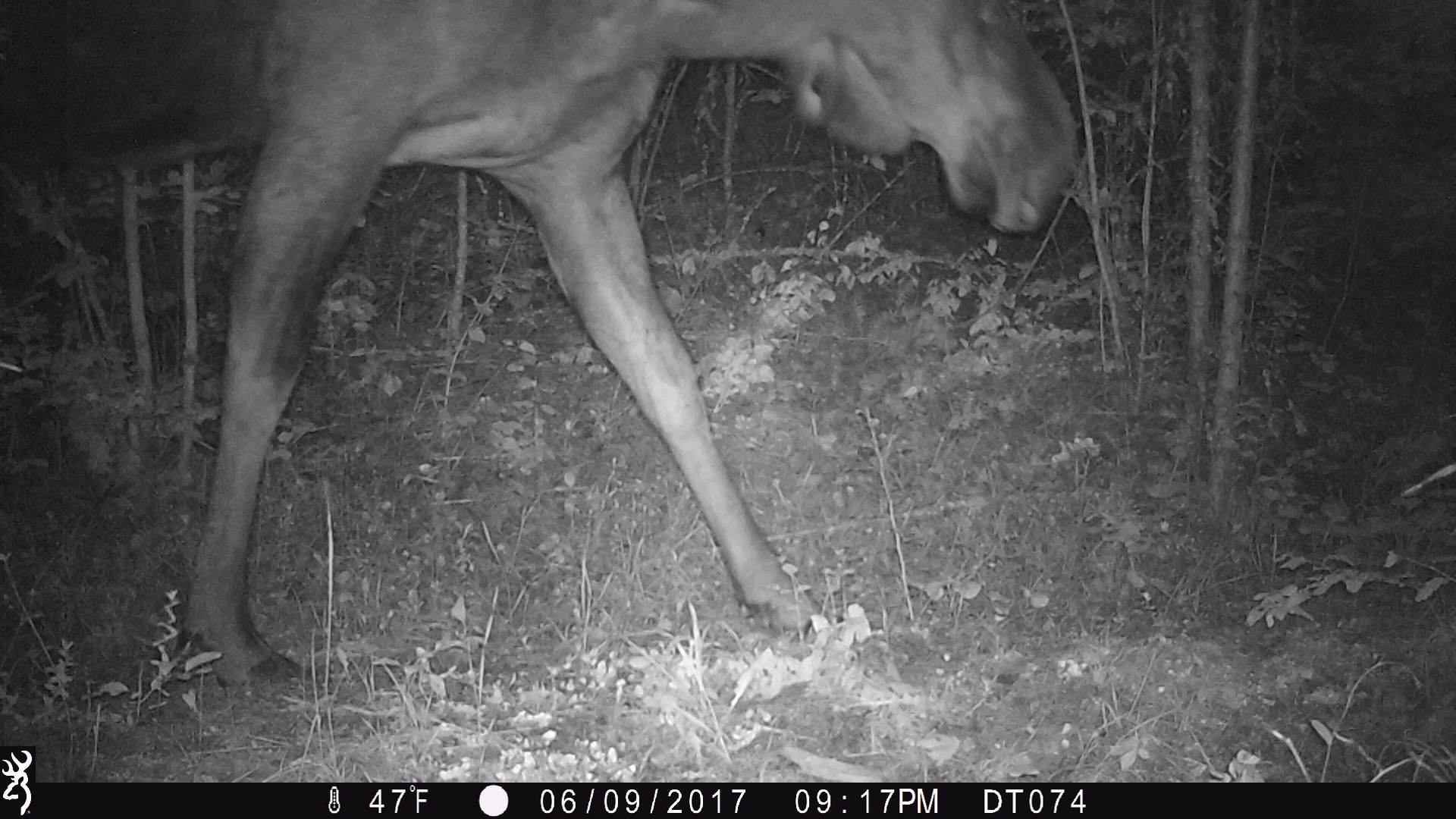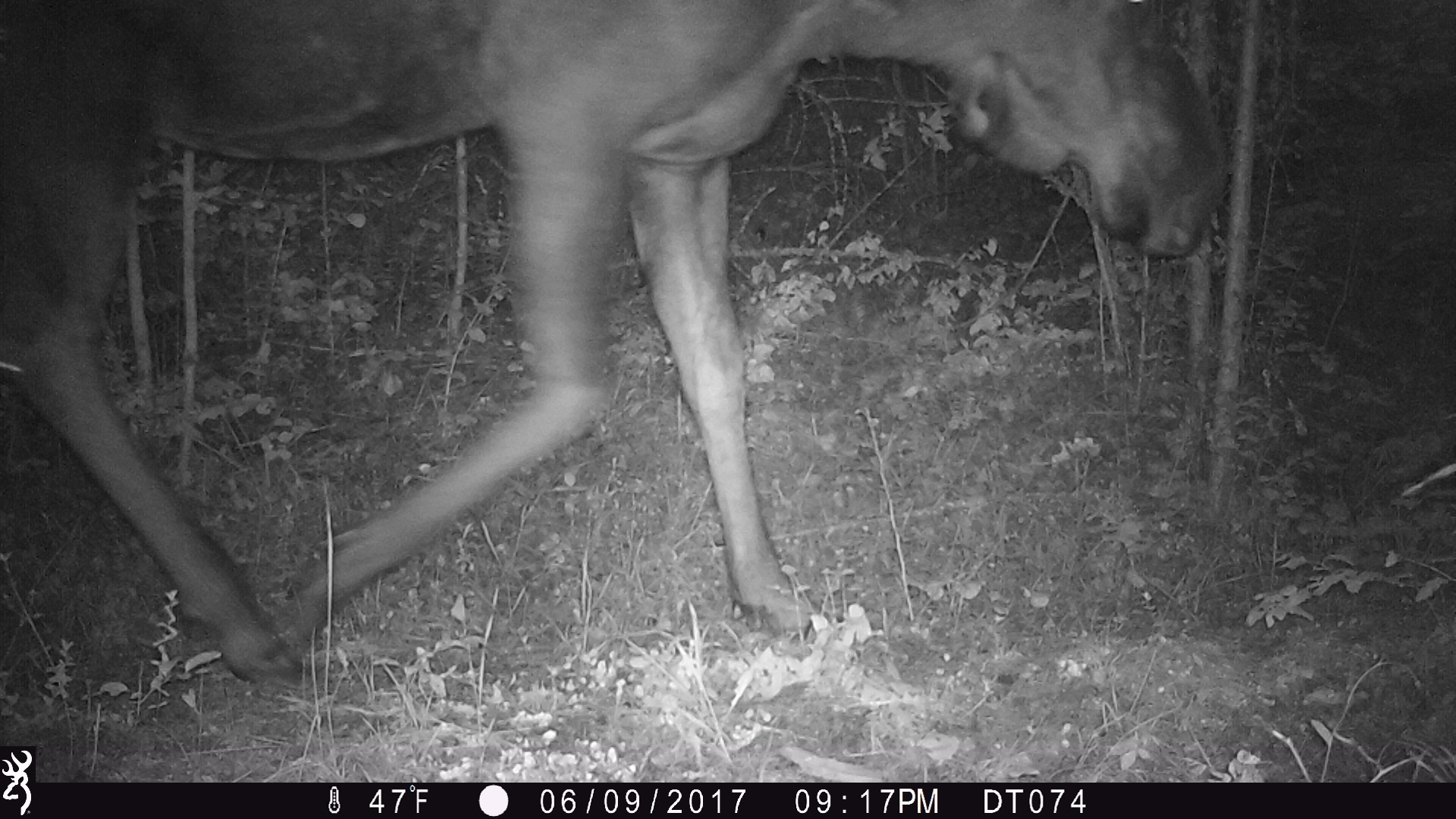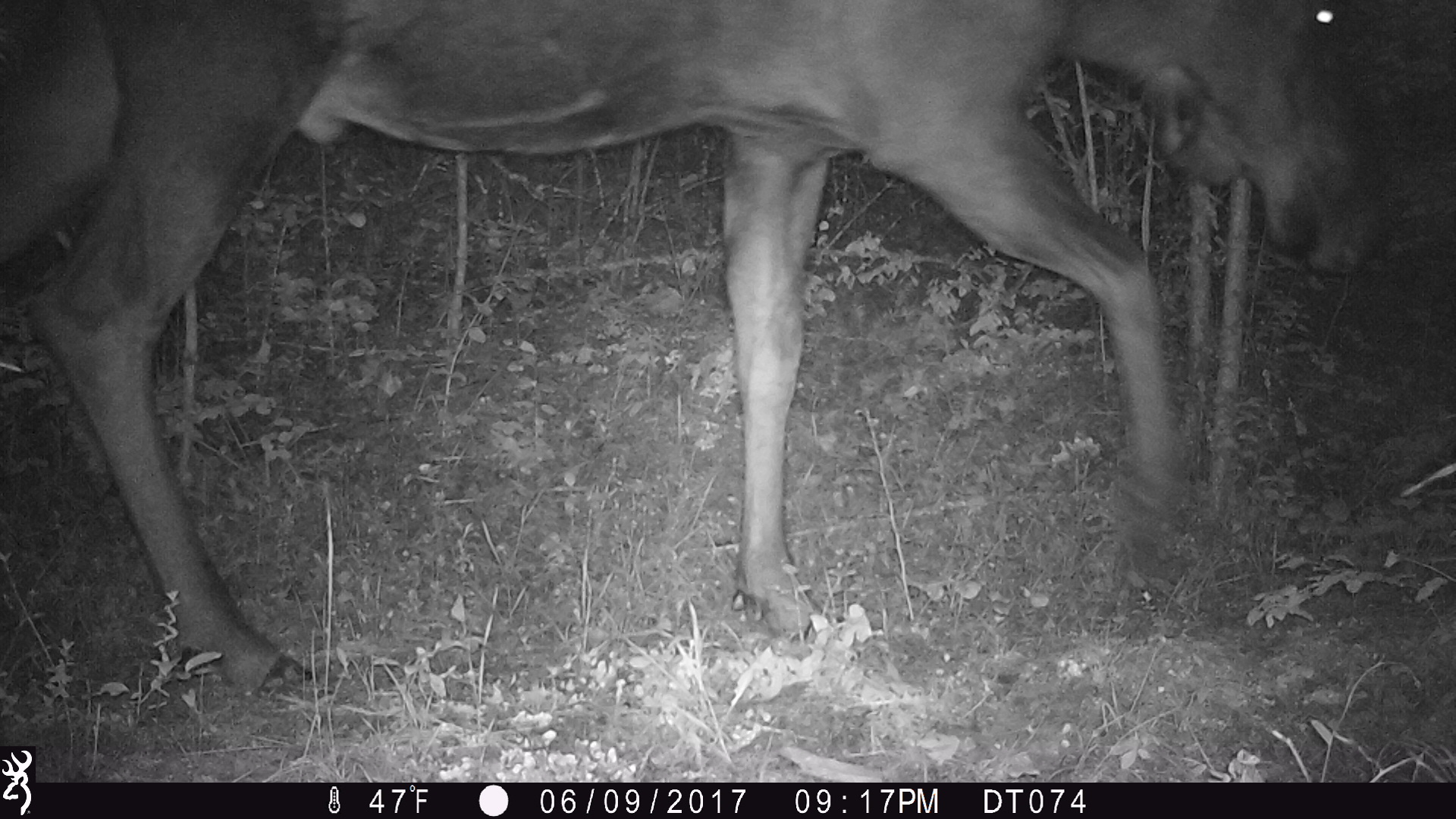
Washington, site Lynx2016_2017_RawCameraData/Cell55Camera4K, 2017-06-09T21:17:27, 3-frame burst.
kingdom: Animalia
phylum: Chordata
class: Mammalia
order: Artiodactyla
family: Cervidae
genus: Alces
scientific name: Alces alces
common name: moose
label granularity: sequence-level